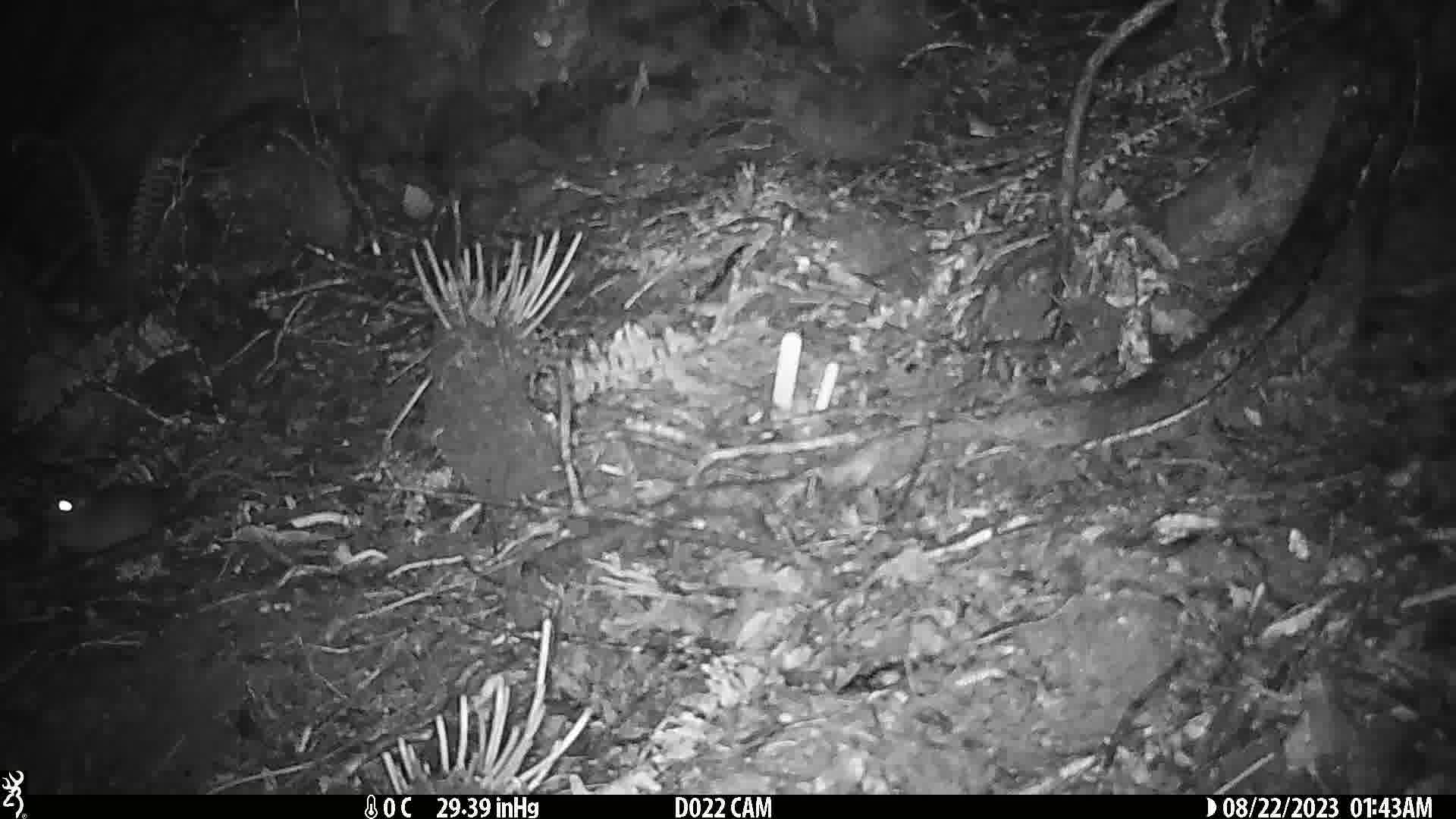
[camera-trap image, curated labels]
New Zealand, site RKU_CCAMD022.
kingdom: Animalia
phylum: Chordata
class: Mammalia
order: Rodentia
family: Muridae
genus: Rattus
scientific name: Rattus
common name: rat